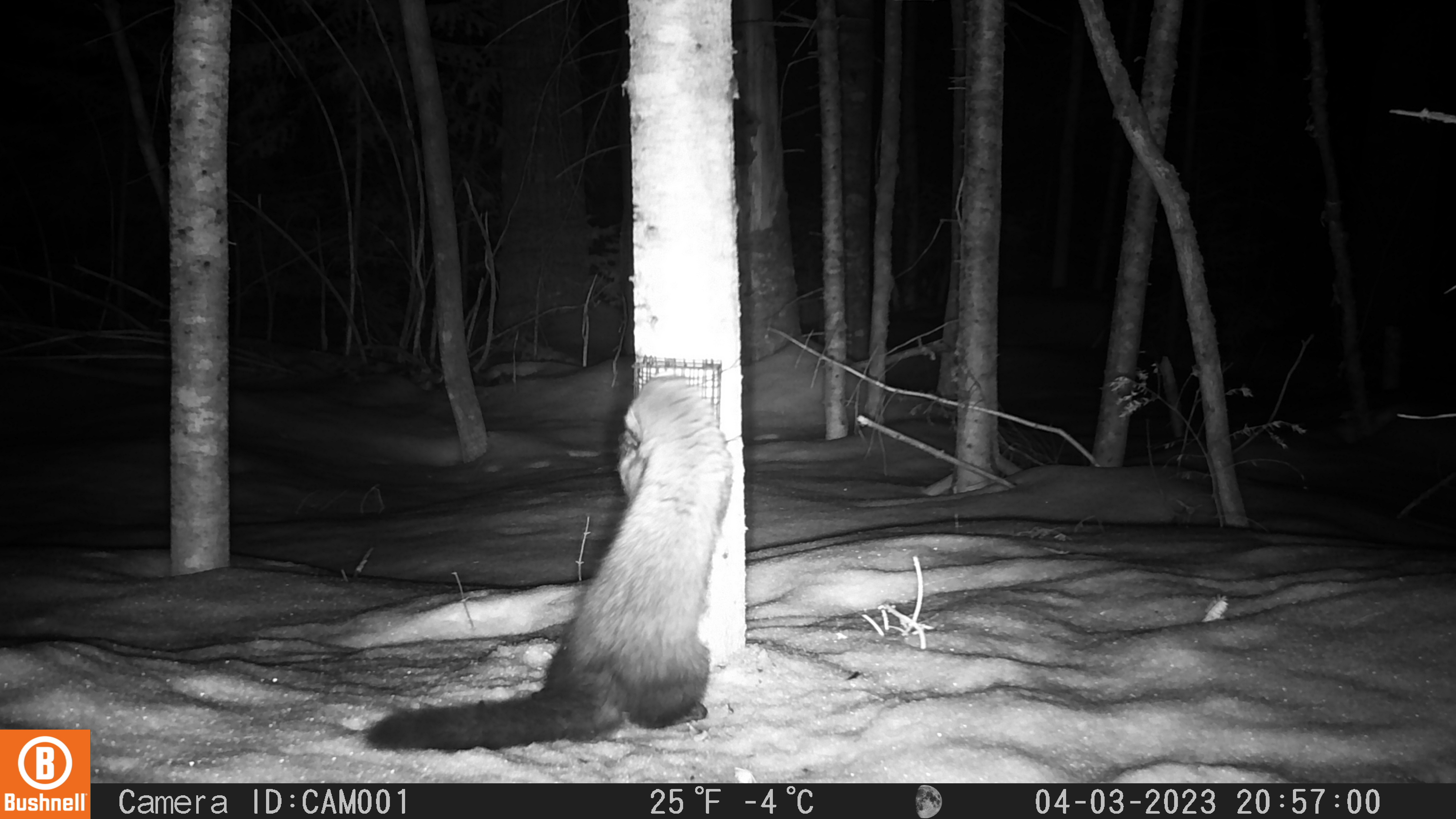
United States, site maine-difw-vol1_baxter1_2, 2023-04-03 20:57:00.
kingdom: Animalia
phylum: Chordata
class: Mammalia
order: Carnivora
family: Mustelidae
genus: Pekania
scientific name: Pekania pennanti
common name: fisher